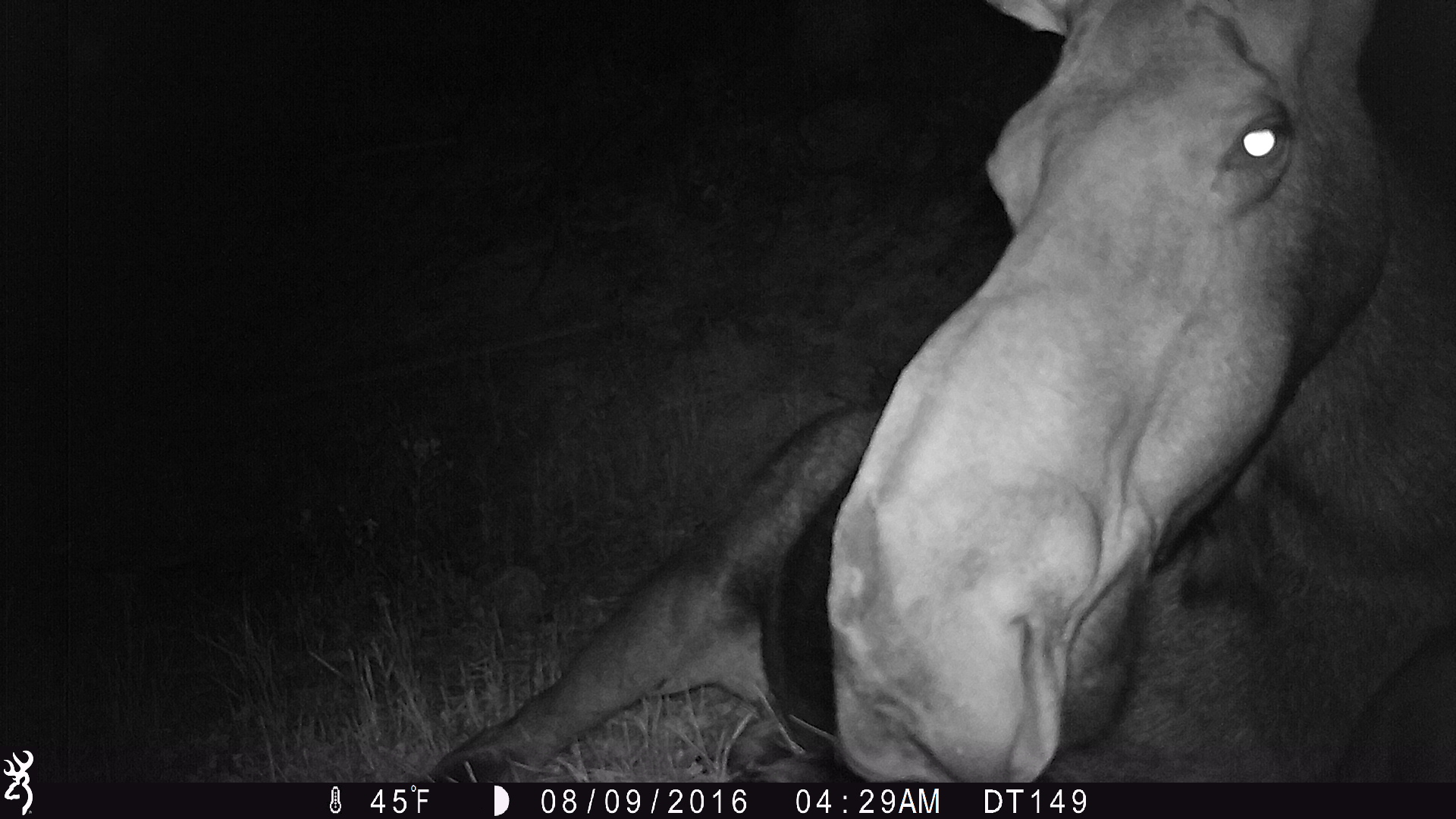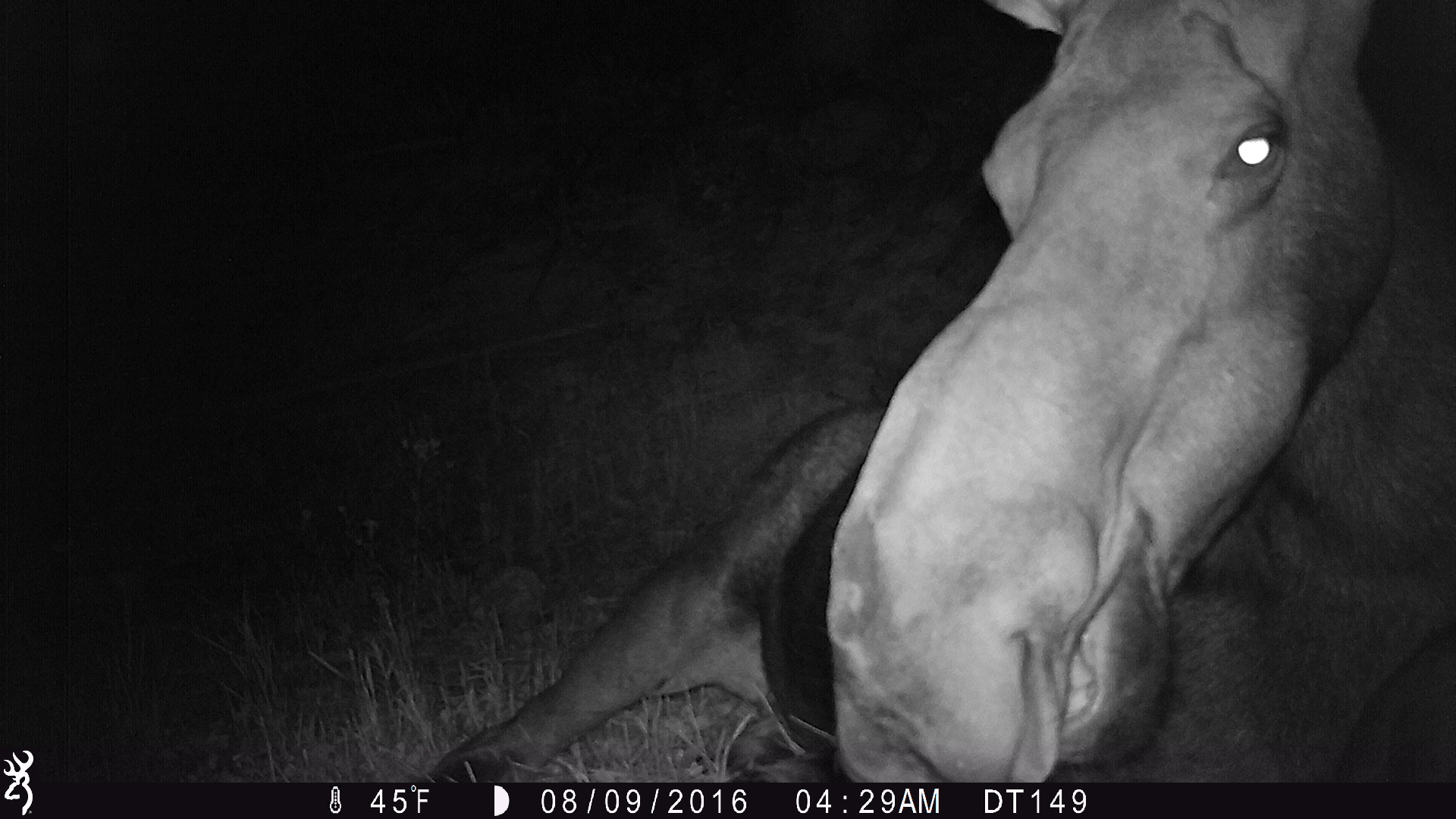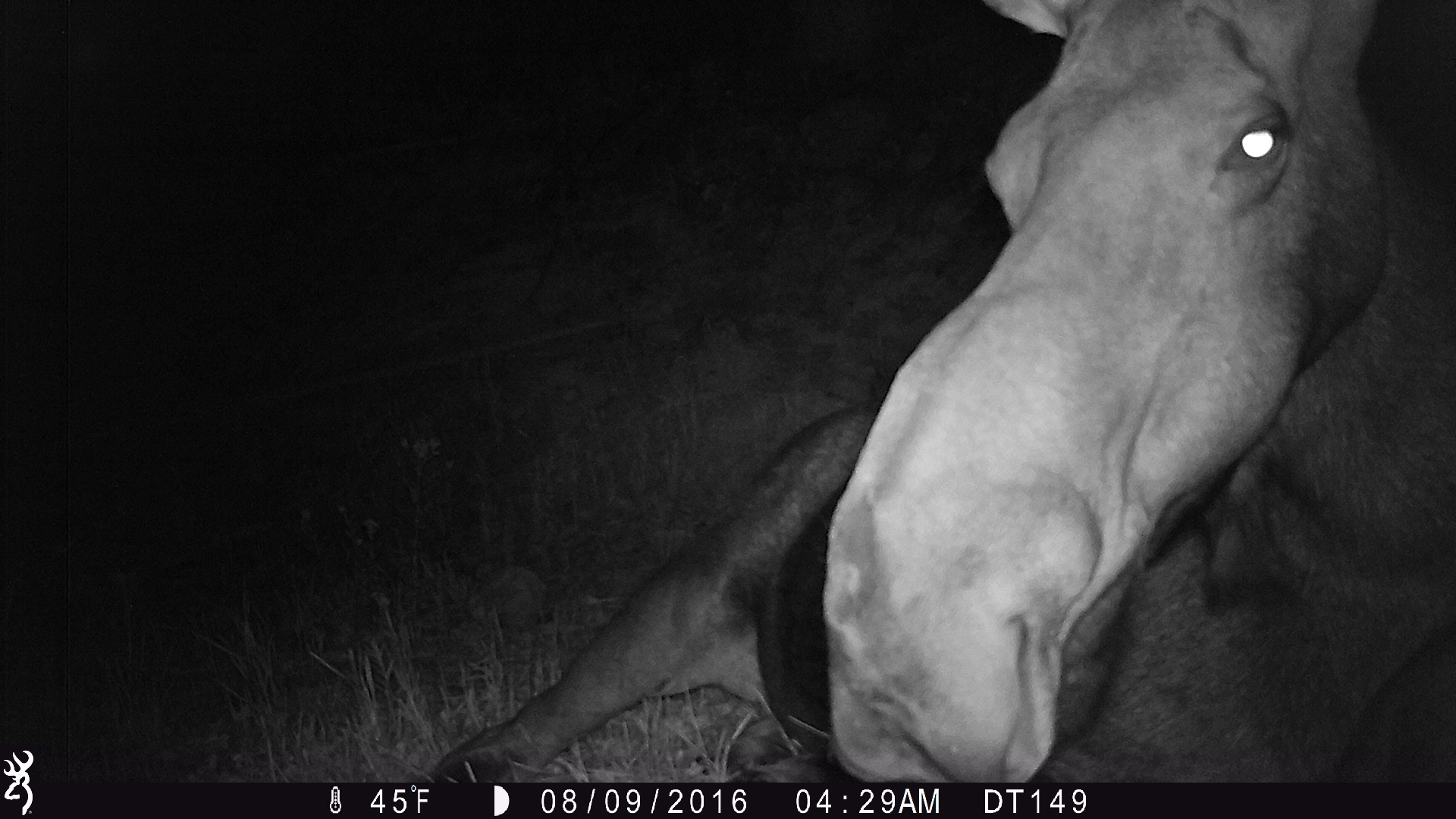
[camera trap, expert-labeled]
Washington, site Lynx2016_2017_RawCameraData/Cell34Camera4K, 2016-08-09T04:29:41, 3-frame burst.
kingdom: Animalia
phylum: Chordata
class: Mammalia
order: Artiodactyla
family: Cervidae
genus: Alces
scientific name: Alces alces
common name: moose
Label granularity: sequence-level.